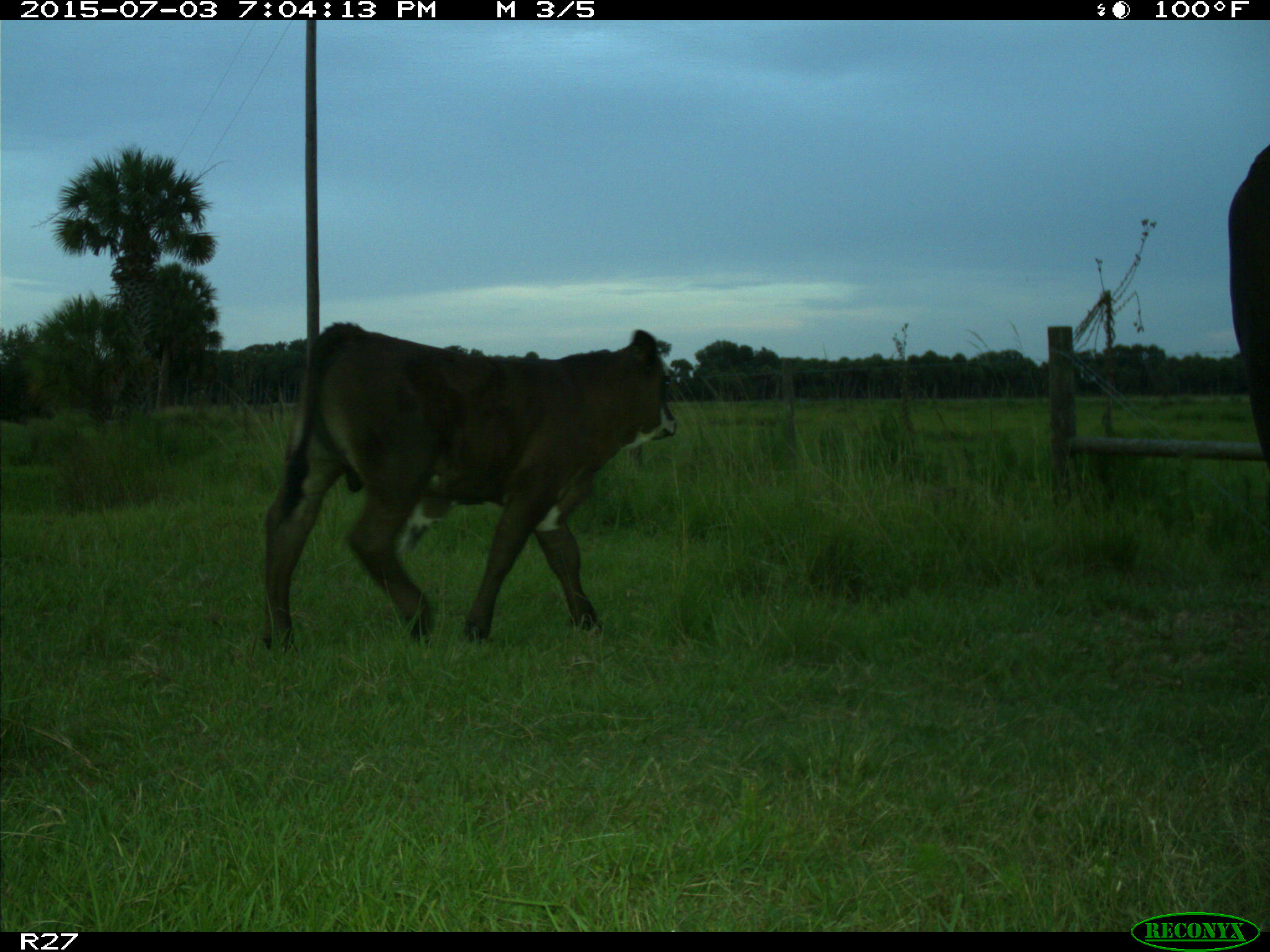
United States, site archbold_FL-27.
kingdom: Animalia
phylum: Chordata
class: Mammalia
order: Artiodactyla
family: Bovidae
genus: Bos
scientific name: Bos taurus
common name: domestic cow